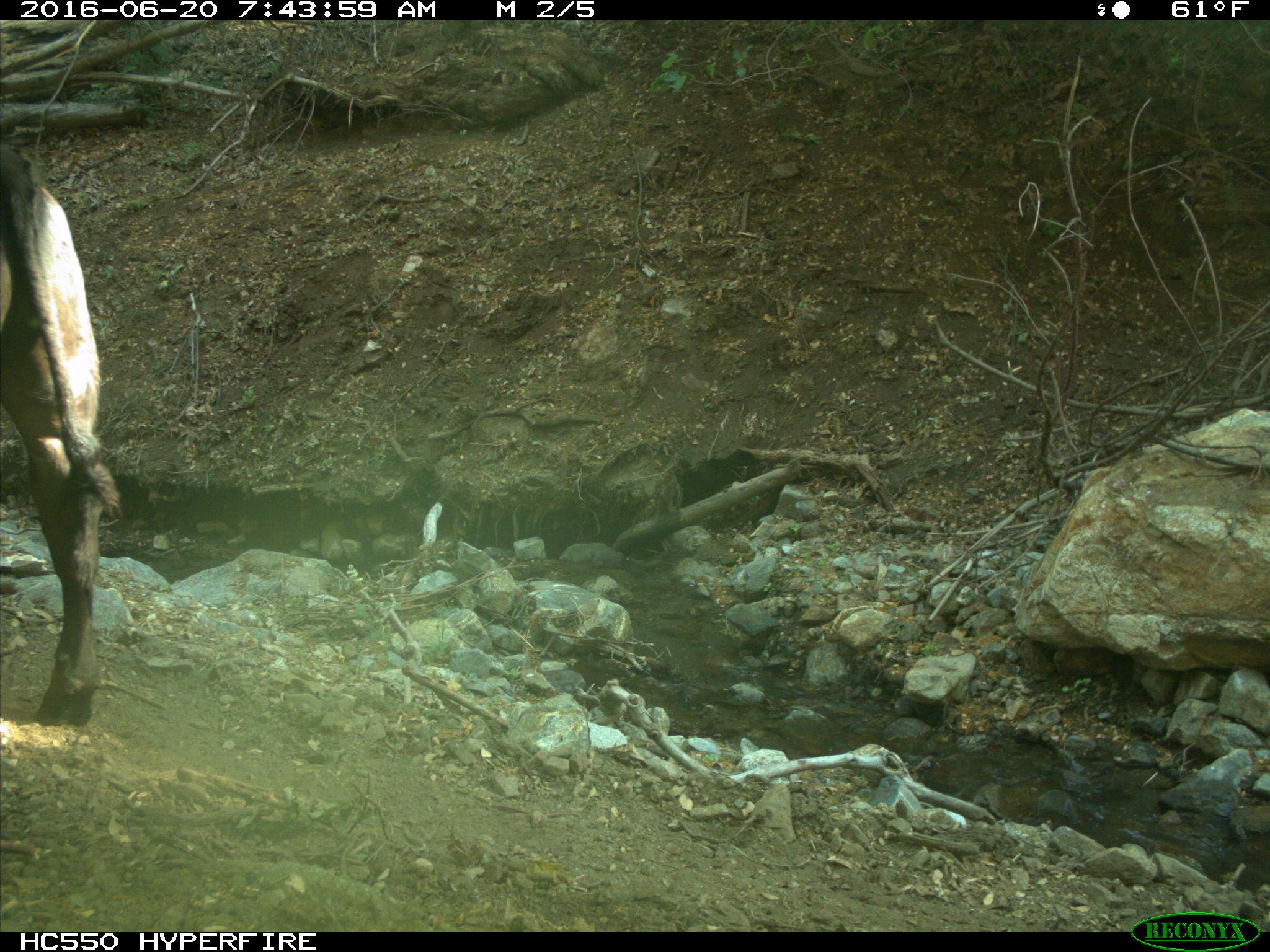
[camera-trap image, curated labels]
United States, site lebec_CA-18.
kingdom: Animalia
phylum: Chordata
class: Mammalia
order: Artiodactyla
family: Bovidae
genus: Bos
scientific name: Bos taurus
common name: domestic cow